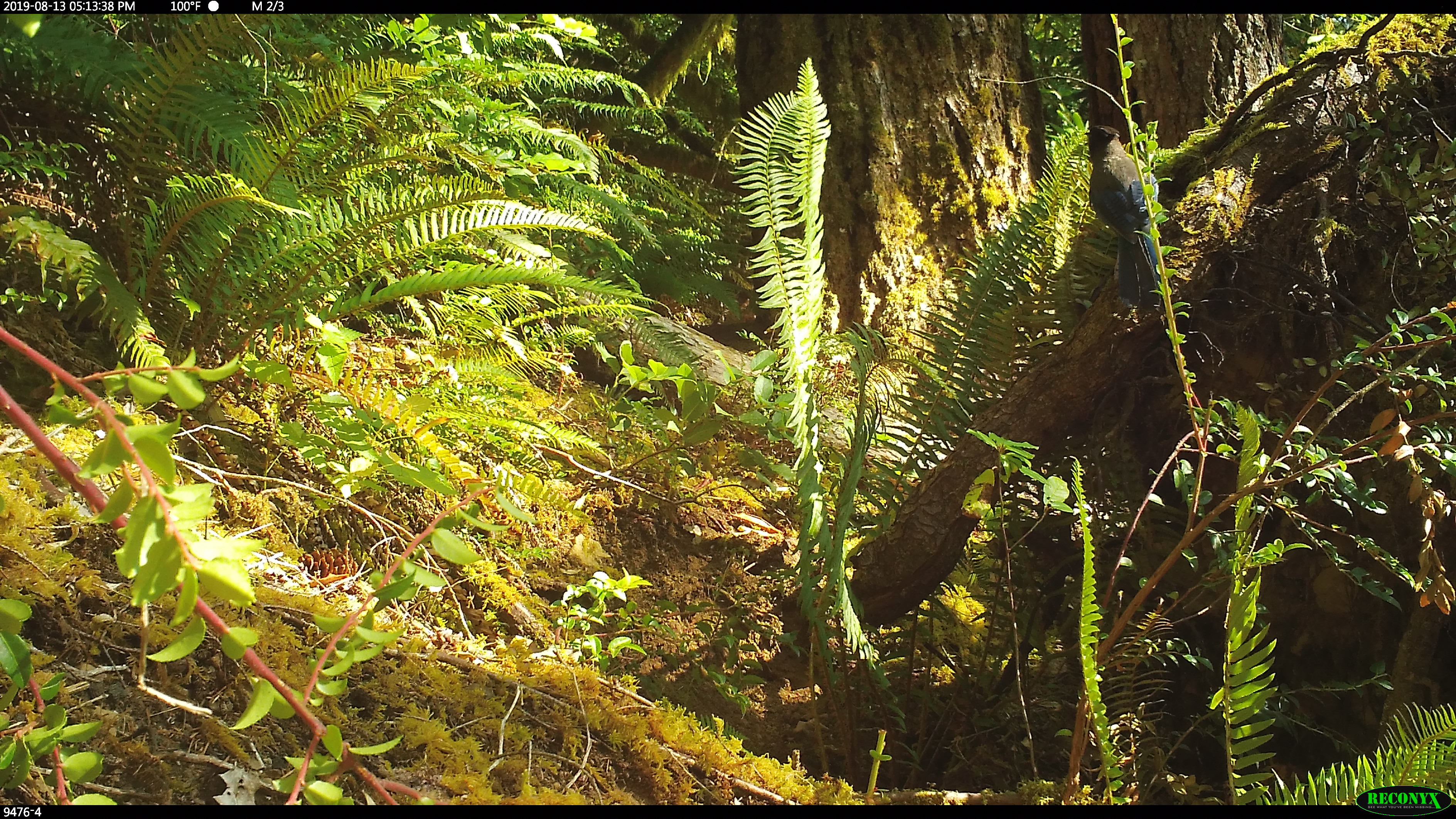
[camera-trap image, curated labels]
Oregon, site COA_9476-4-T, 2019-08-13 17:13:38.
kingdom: Animalia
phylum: Chordata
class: Aves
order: Passeriformes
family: Corvidae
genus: Cyanocitta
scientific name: Cyanocitta stelleri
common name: steller's jay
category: stellers jay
Stellers jay (steller's jay) (Cyanocitta stelleri).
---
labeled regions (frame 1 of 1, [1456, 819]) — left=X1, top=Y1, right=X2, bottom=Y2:
stellers jay: left=1079, top=121, right=1168, bottom=312